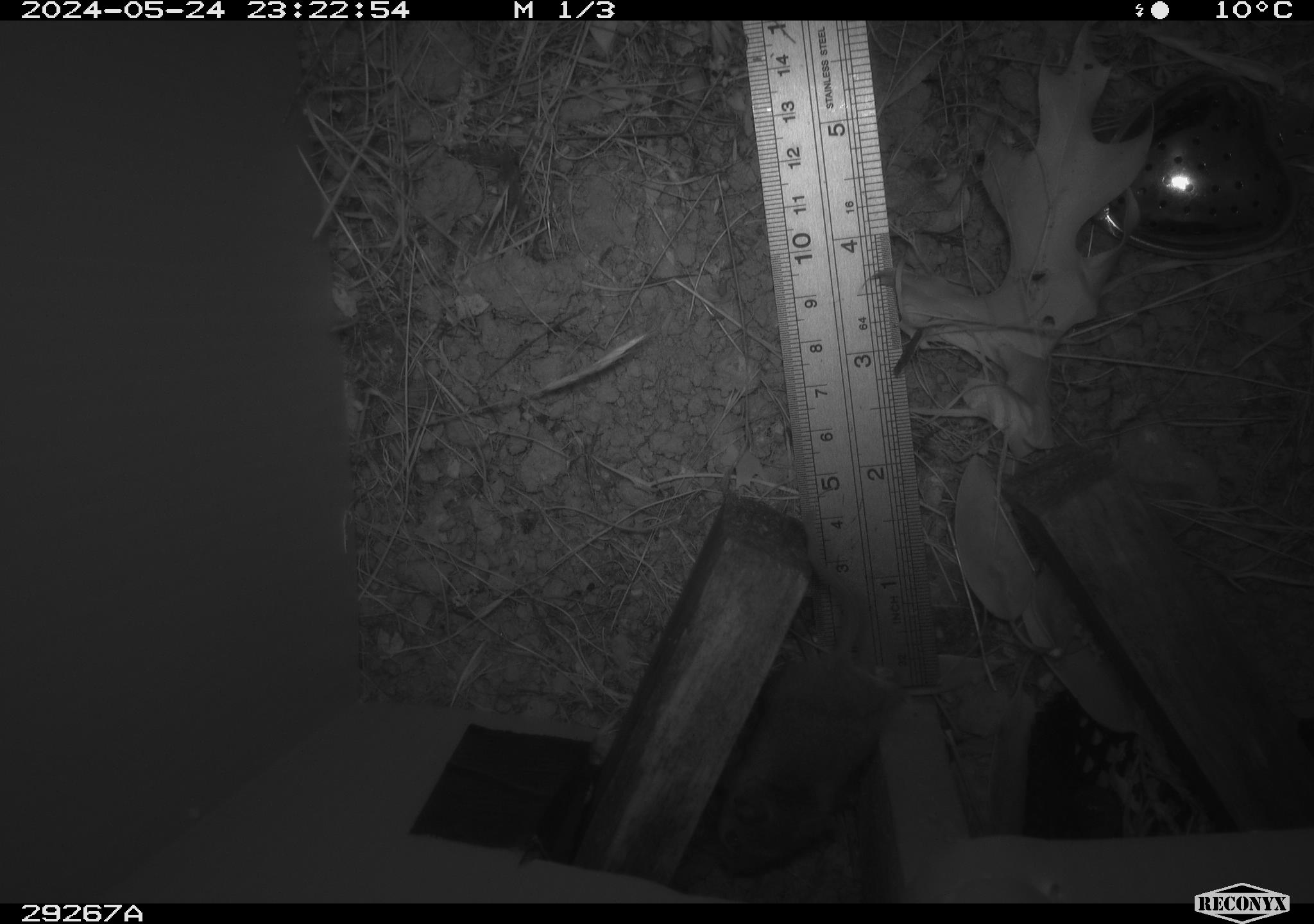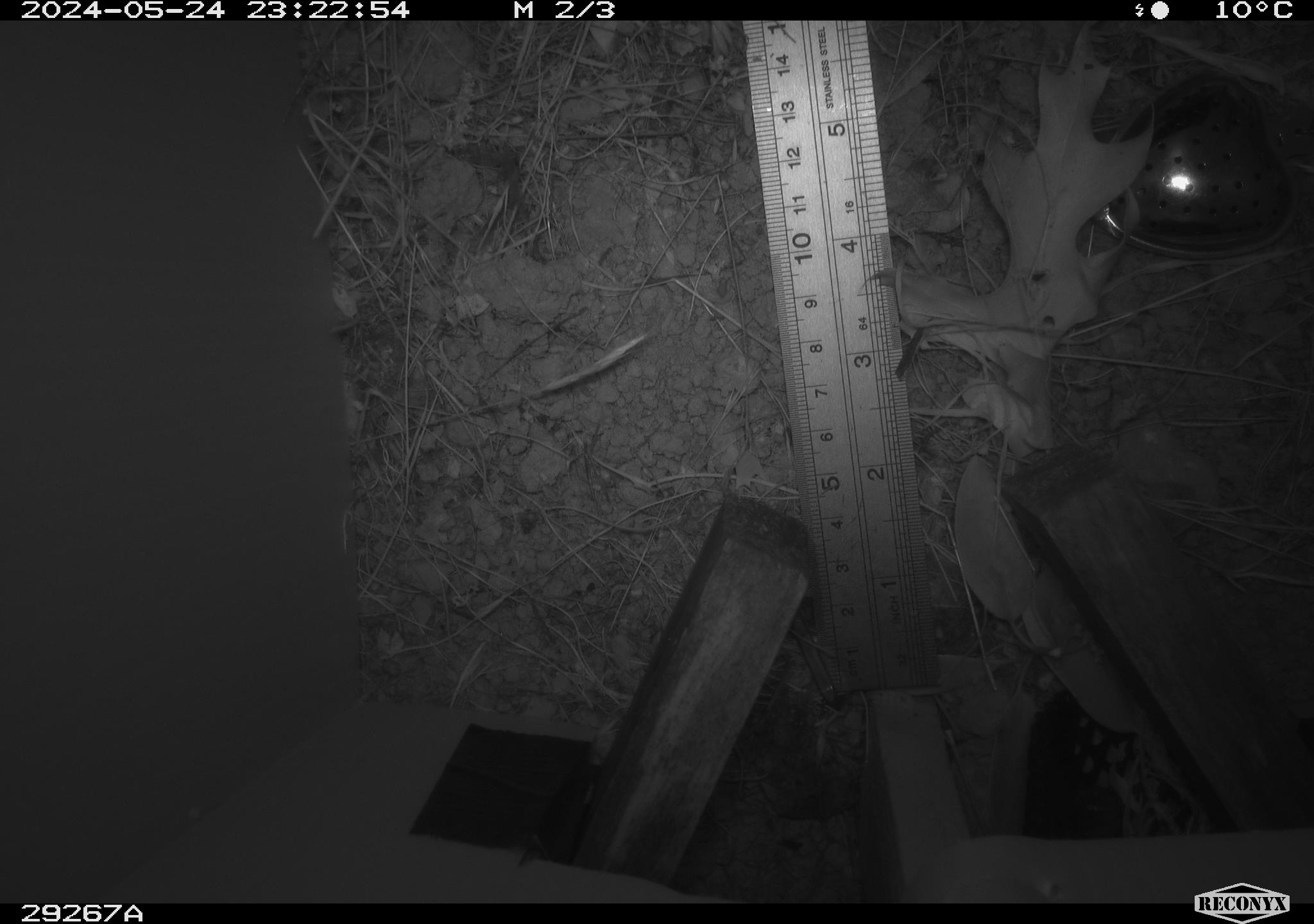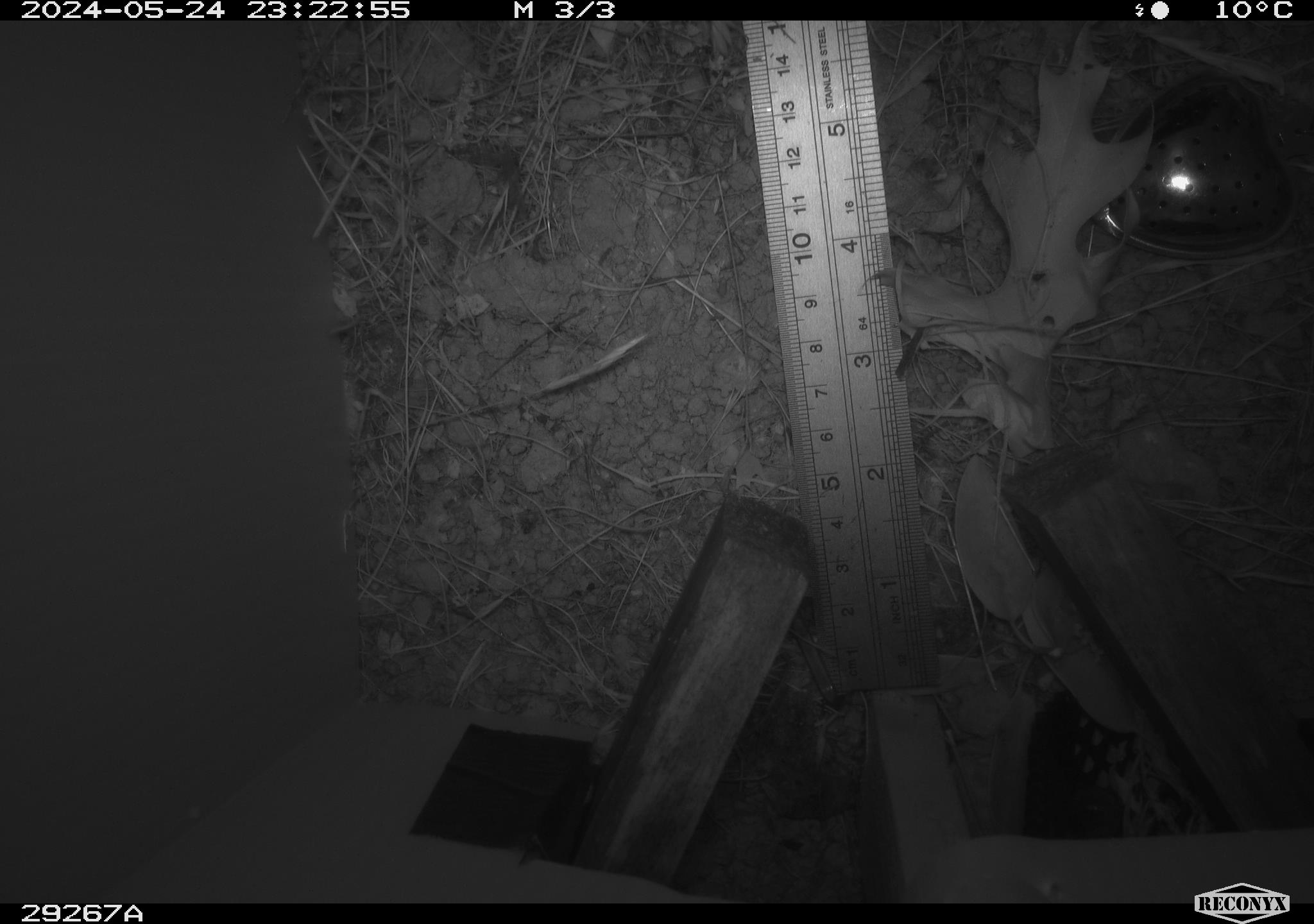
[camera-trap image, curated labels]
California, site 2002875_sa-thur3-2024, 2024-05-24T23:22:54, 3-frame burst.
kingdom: Animalia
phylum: Chordata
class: Mammalia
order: Rodentia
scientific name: Rodentia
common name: mouse species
Mouse species (Rodentia).